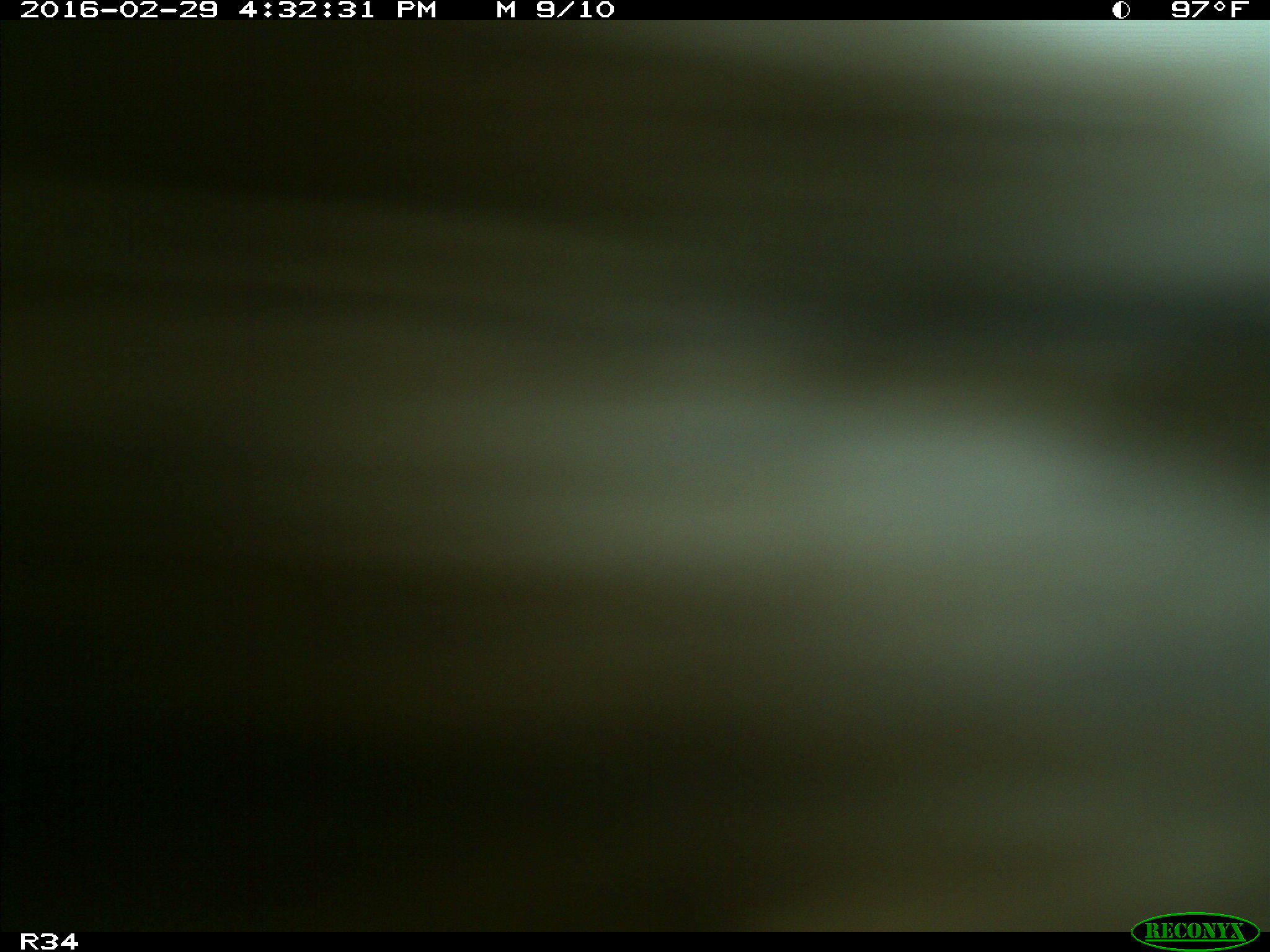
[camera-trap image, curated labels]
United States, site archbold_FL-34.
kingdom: Animalia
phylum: Chordata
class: Mammalia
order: Artiodactyla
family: Bovidae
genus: Bos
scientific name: Bos taurus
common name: domestic cow